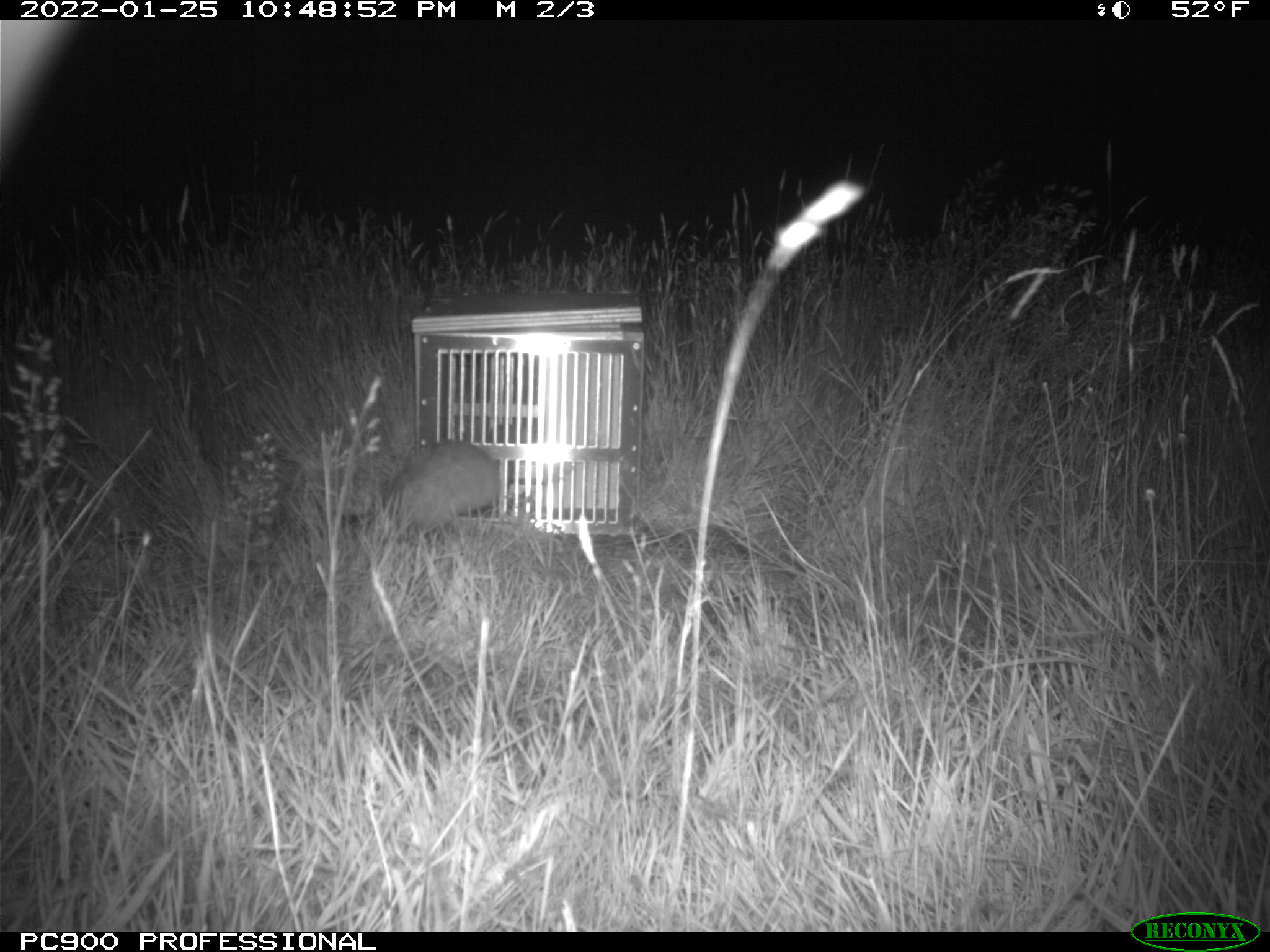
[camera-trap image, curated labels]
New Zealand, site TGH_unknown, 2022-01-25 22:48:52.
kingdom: Animalia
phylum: Chordata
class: Mammalia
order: Carnivora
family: Mustelidae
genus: Mustela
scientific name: Mustela furo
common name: ferret